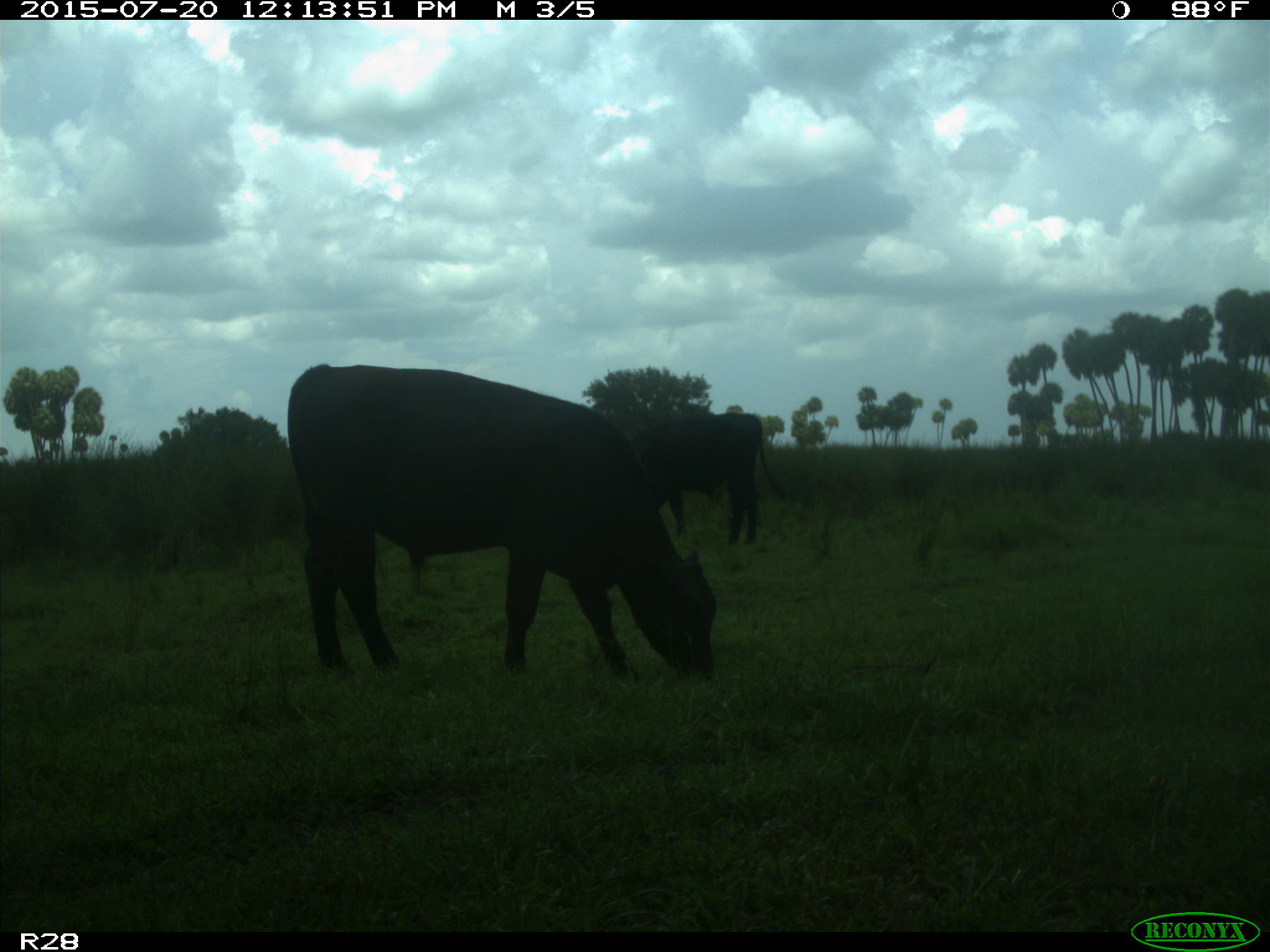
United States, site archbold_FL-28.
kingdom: Animalia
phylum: Chordata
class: Mammalia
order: Artiodactyla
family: Bovidae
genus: Bos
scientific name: Bos taurus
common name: domestic cow